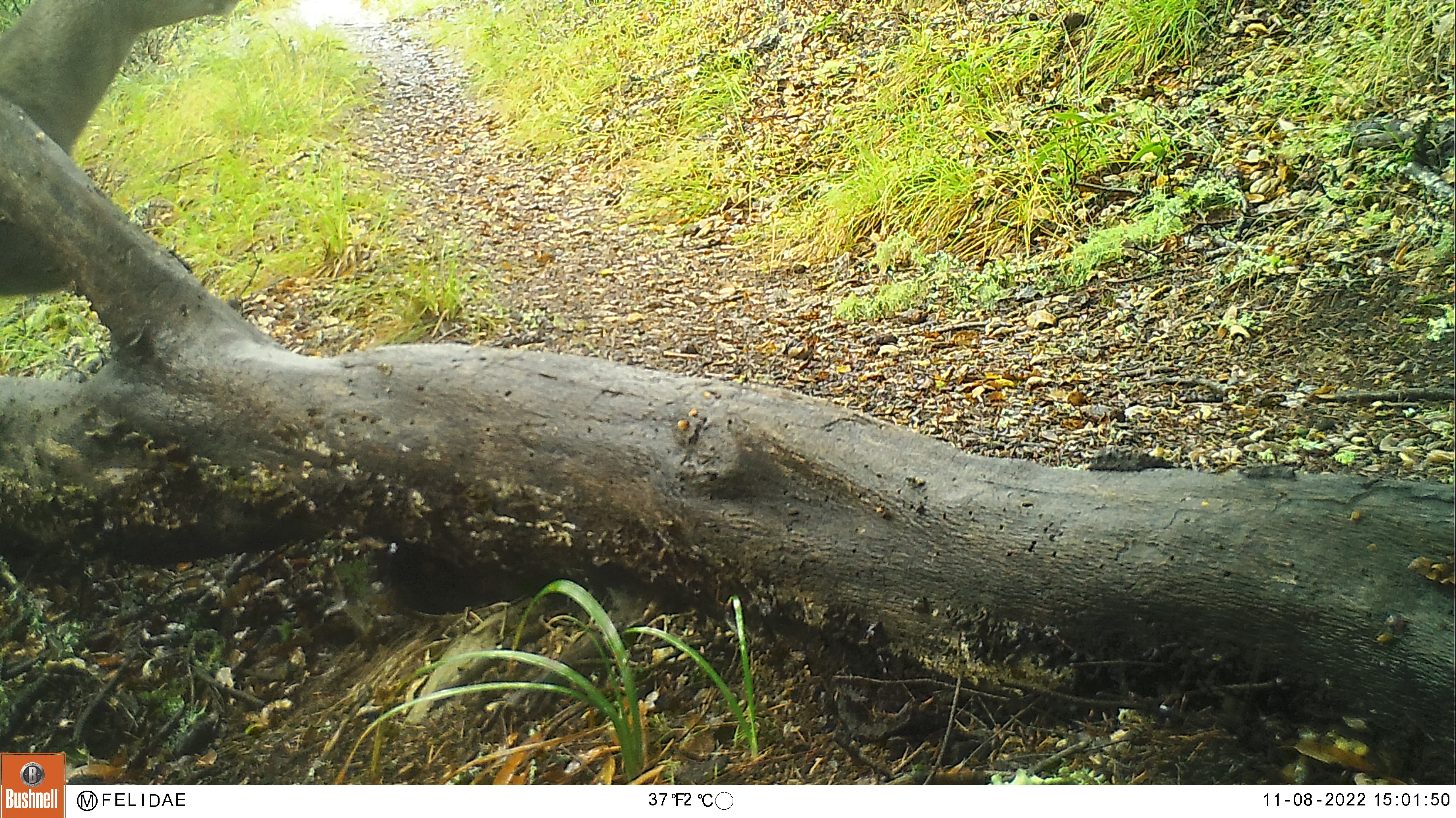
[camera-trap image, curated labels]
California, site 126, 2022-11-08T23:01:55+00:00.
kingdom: Animalia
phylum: Chordata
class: Mammalia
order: Artiodactyla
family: Cervidae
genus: Odocoileus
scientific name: Odocoileus hemionus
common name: mule deer